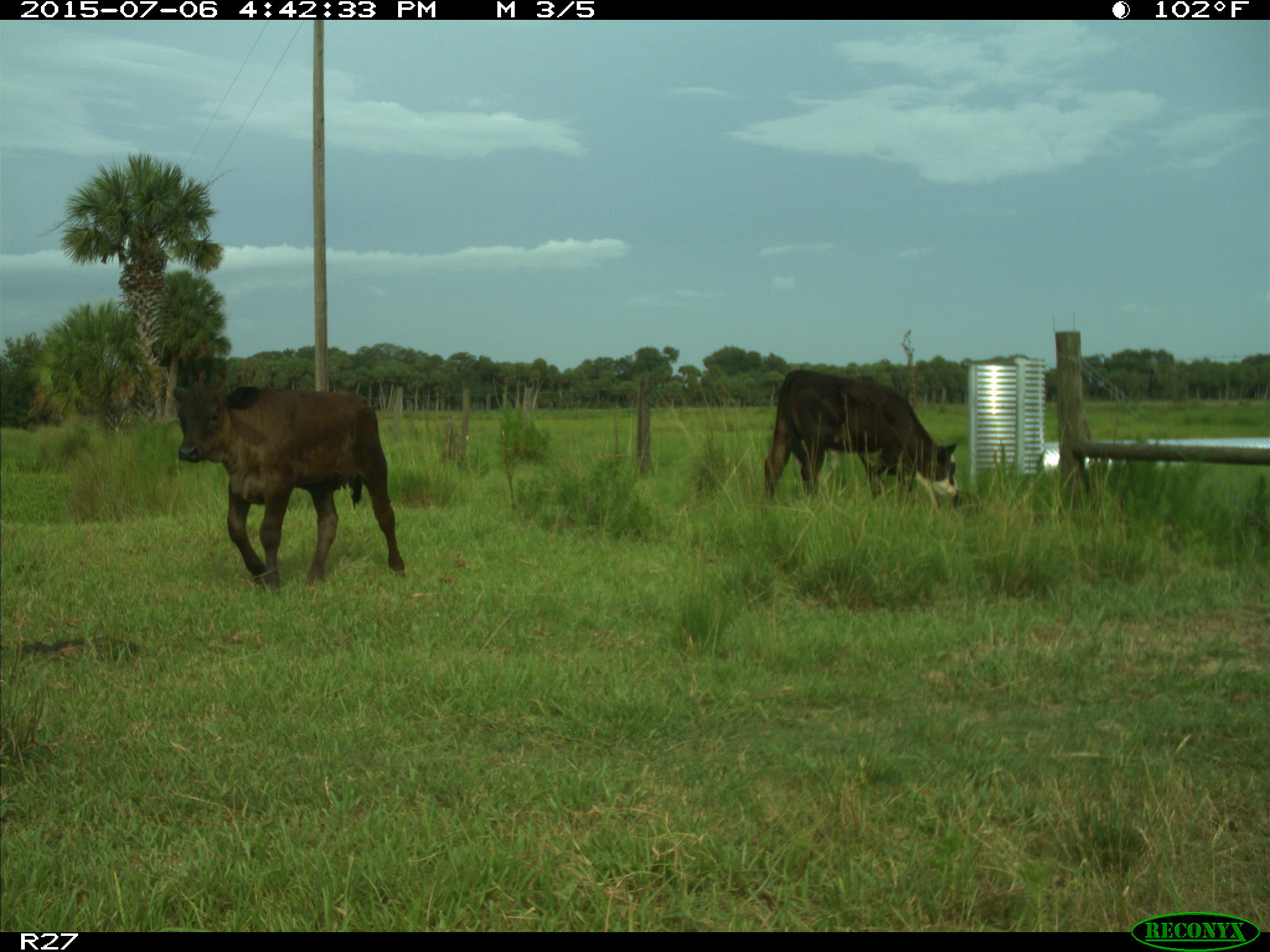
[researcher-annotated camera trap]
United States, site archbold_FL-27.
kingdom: Animalia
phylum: Chordata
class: Mammalia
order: Artiodactyla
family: Bovidae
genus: Bos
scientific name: Bos taurus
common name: domestic cow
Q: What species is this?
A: Bos taurus (domestic cow).